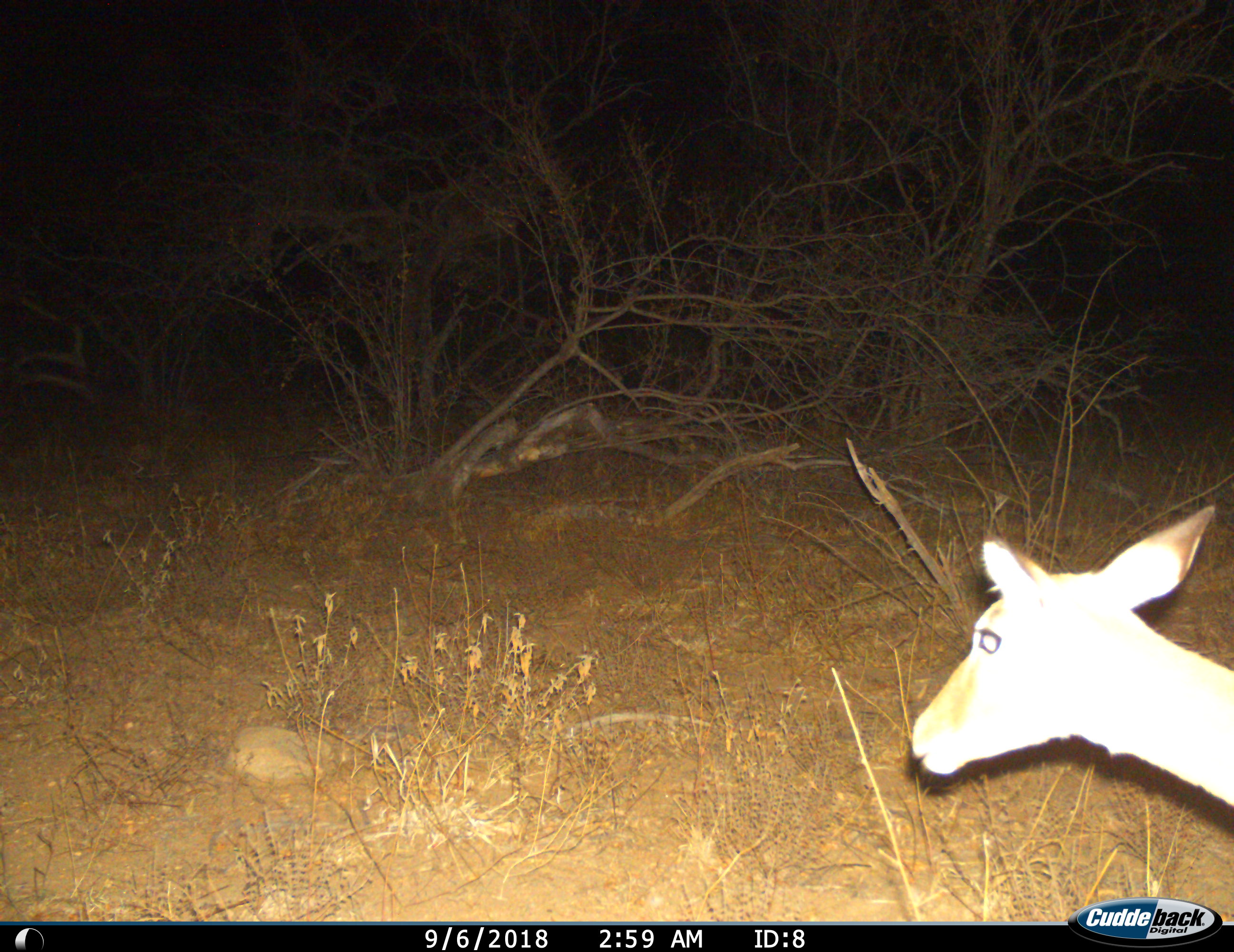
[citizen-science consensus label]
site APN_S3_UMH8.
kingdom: Animalia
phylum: Chordata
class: Mammalia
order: Artiodactyla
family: Bovidae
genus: Aepyceros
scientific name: Aepyceros melampus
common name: impala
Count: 1.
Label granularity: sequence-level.